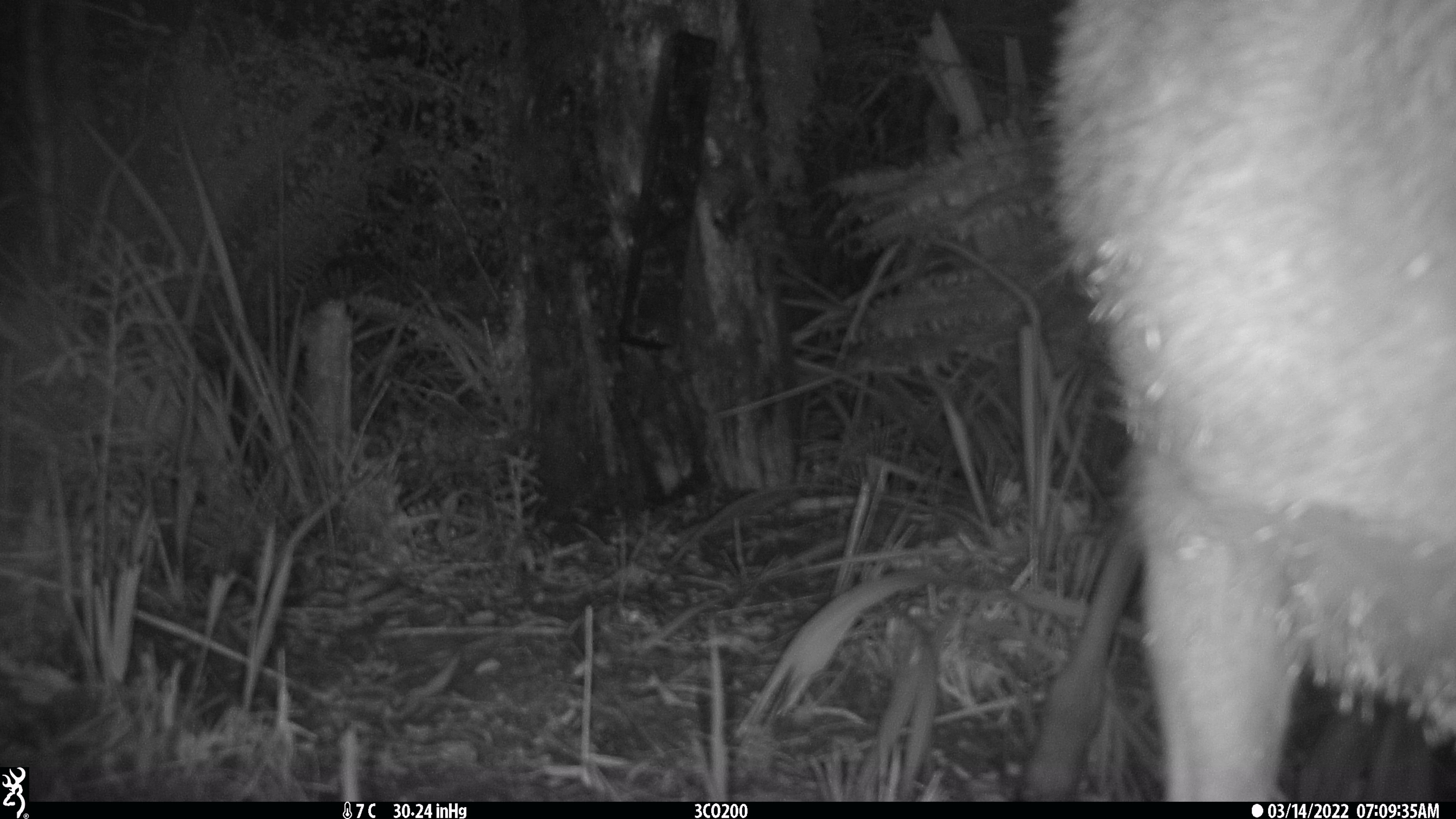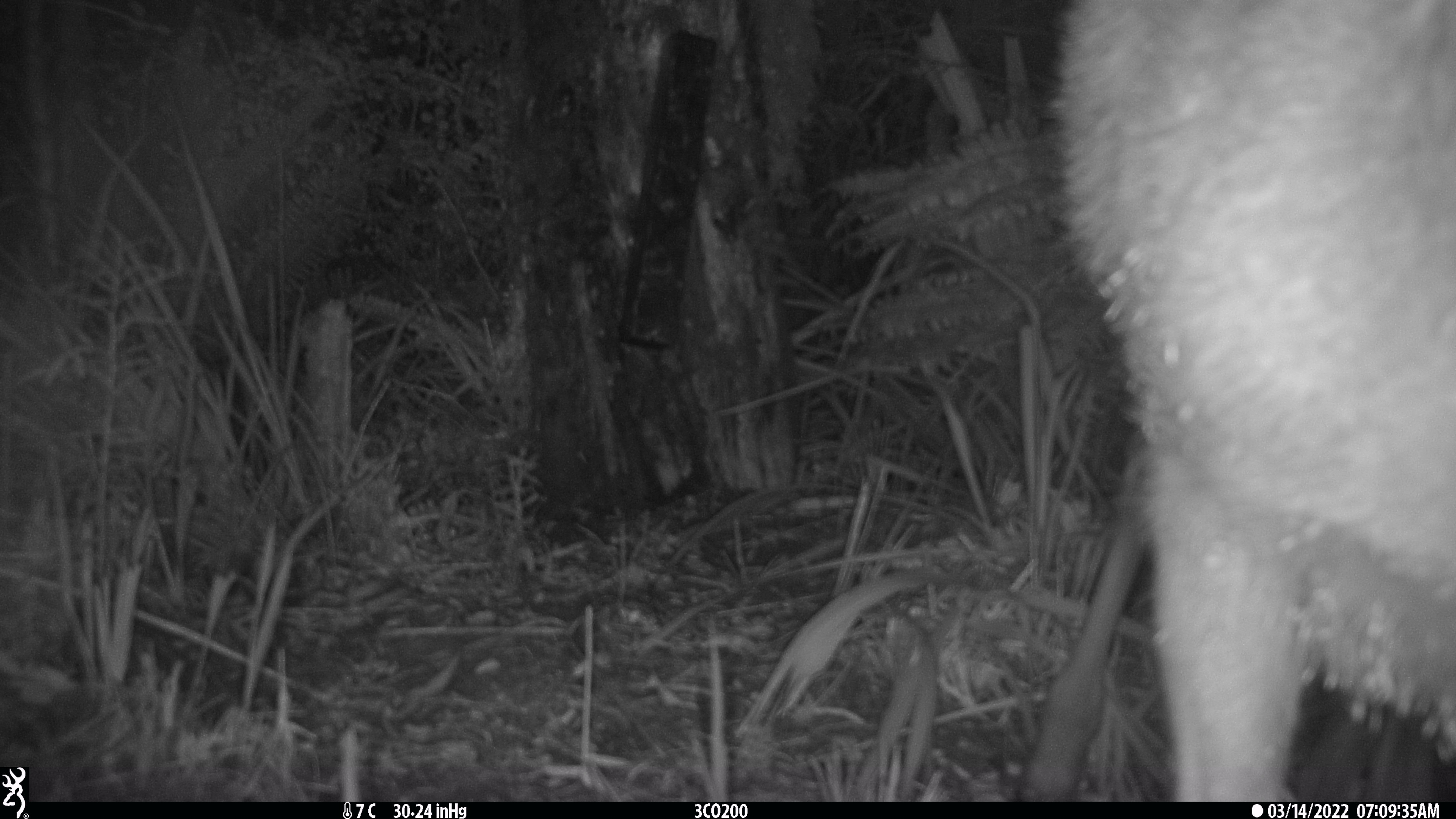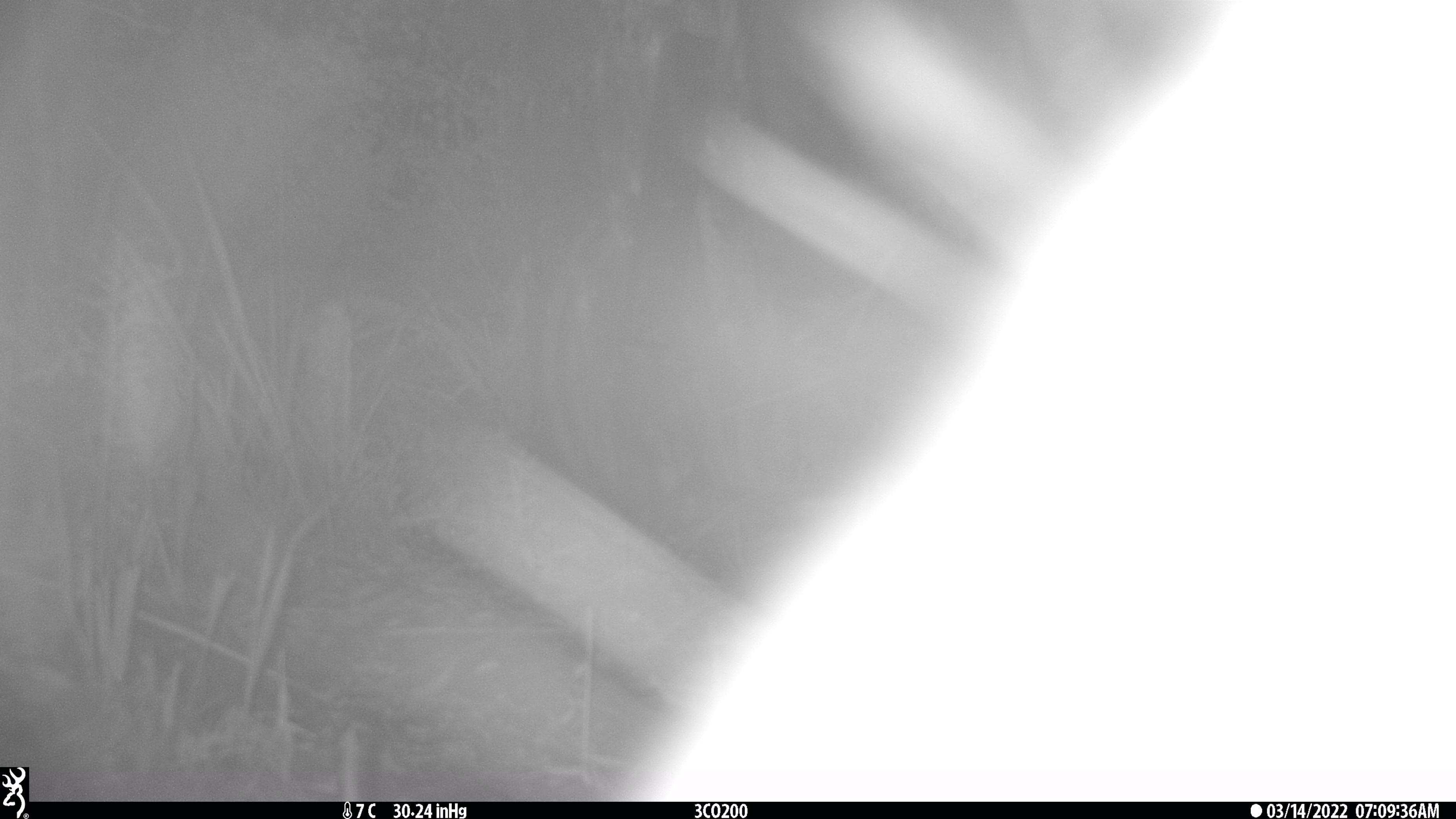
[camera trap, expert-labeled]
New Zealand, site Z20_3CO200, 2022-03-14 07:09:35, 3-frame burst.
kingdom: Animalia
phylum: Chordata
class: Mammalia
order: Artiodactyla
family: Cervidae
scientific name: Cervidae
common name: deer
Deer (Cervidae).